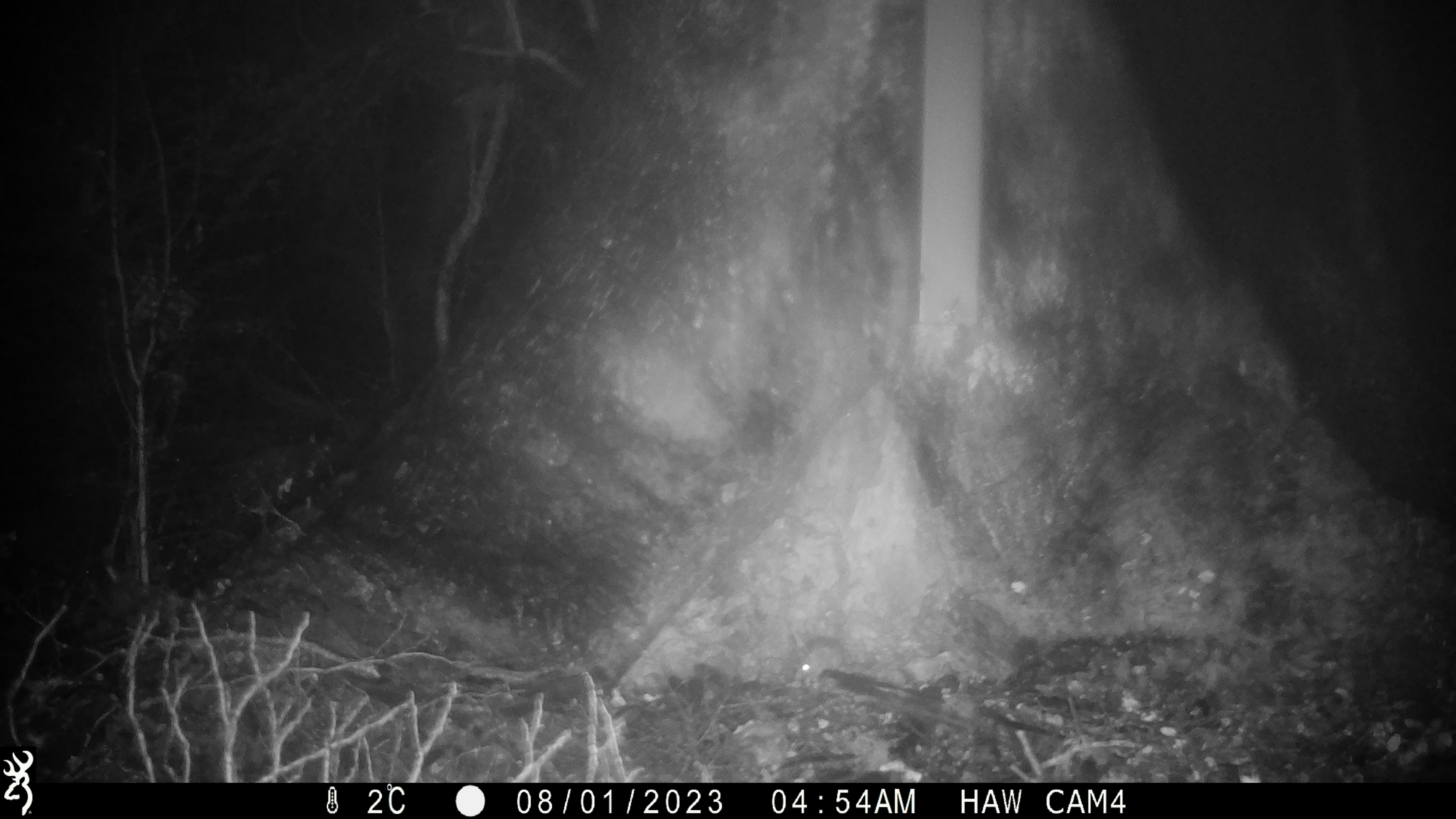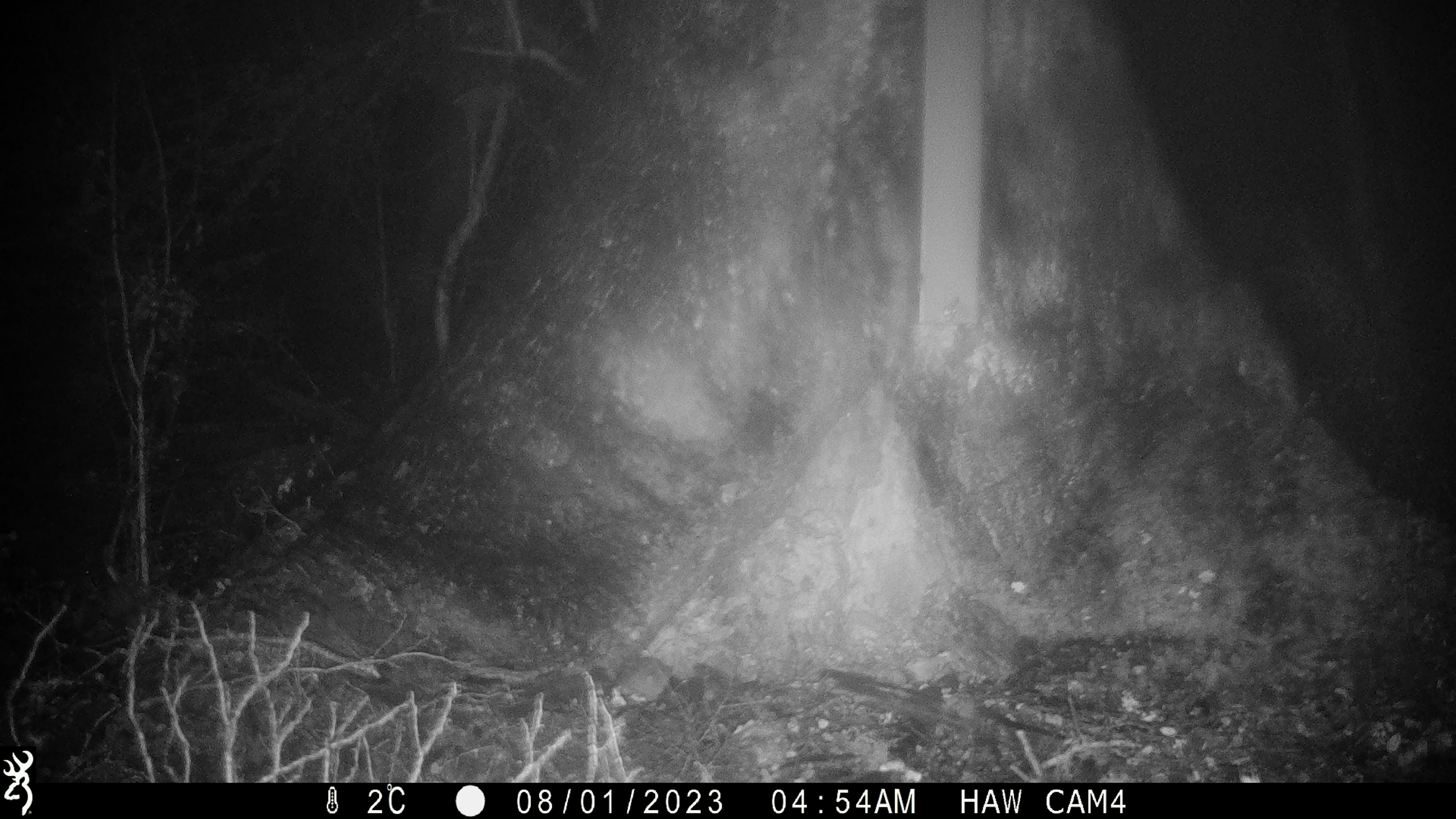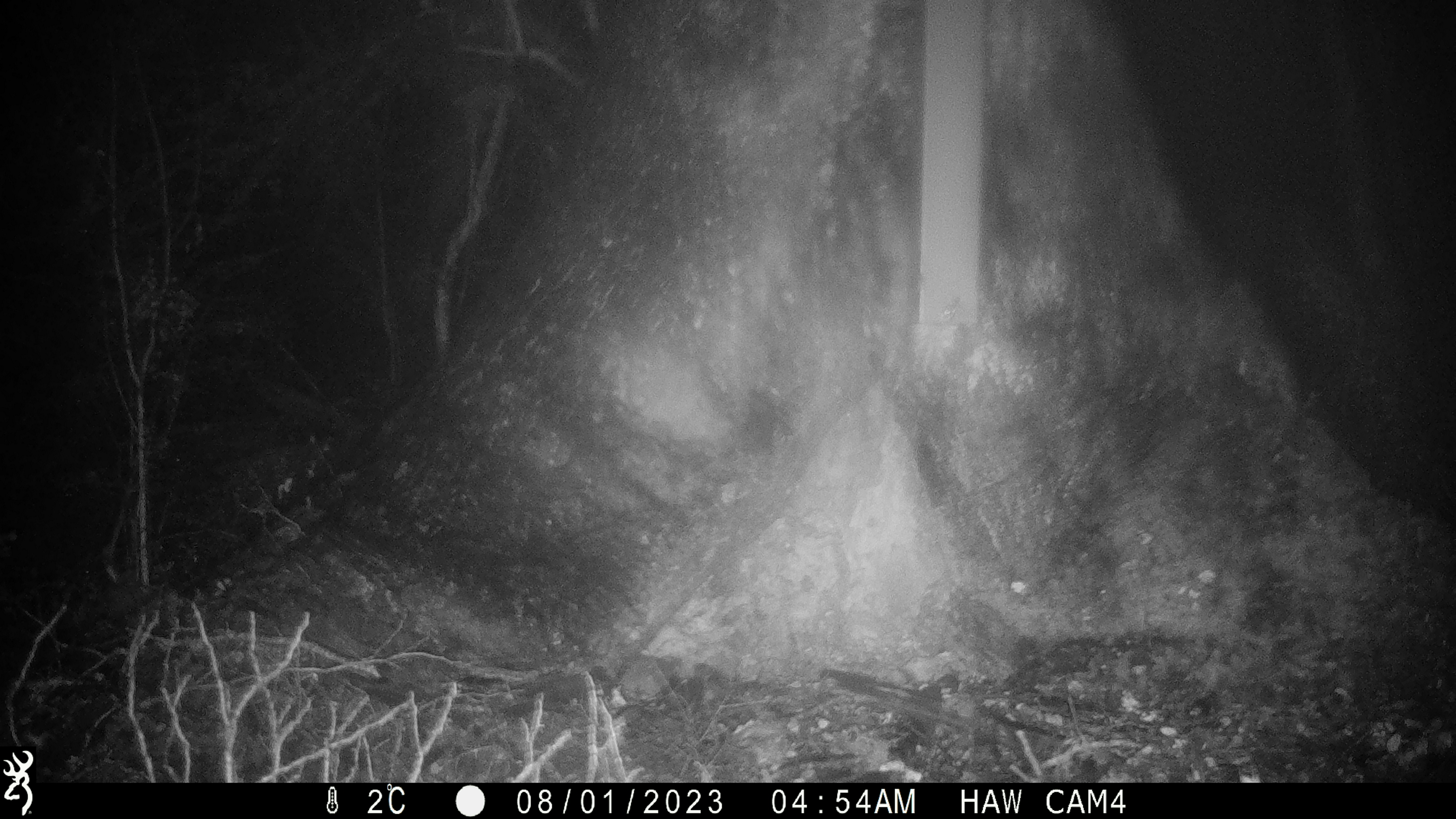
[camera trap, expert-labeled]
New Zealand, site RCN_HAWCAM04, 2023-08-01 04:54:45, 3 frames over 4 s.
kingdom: Animalia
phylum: Chordata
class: Mammalia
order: Rodentia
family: Muridae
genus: Mus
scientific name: Mus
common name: mouse